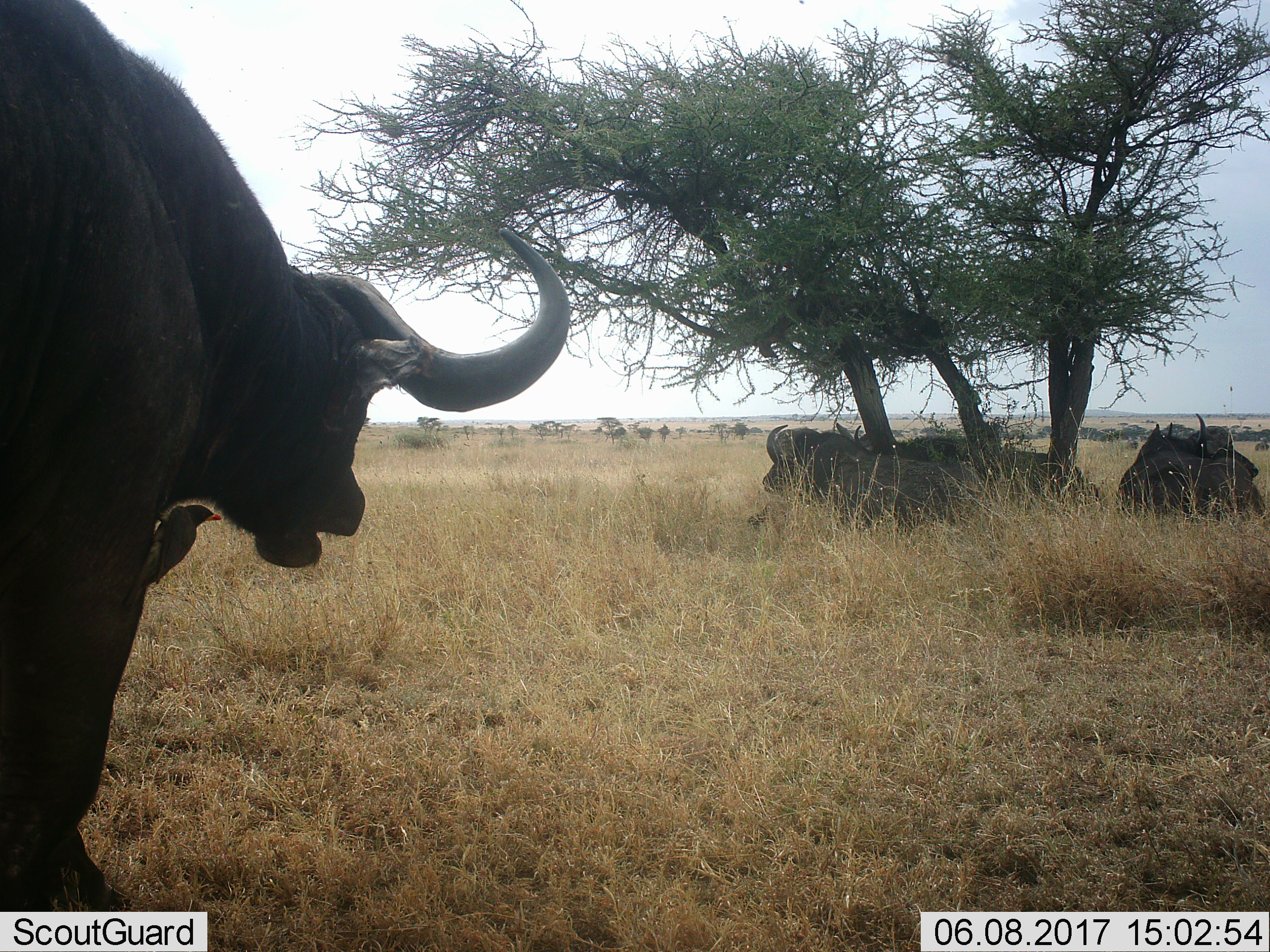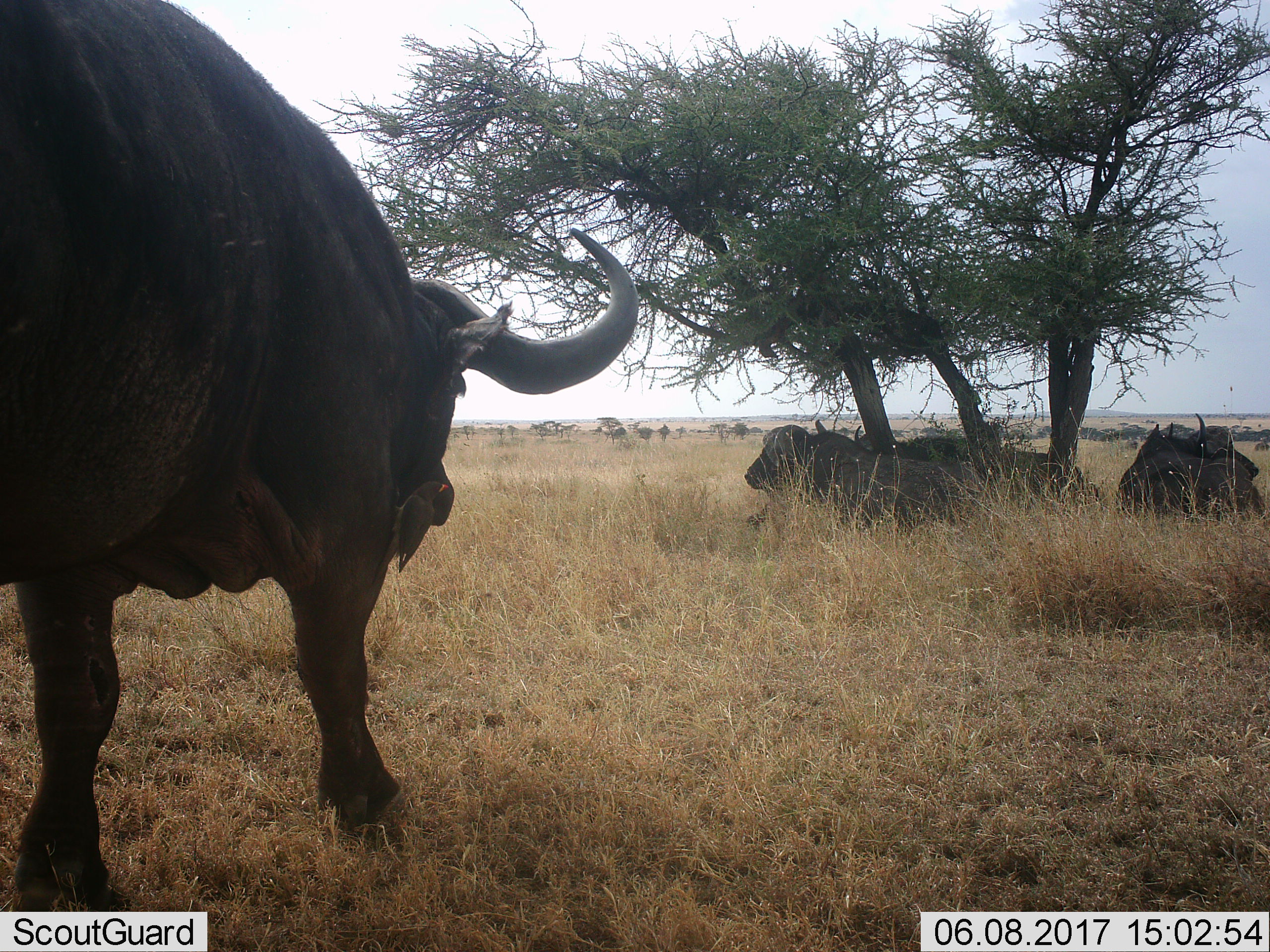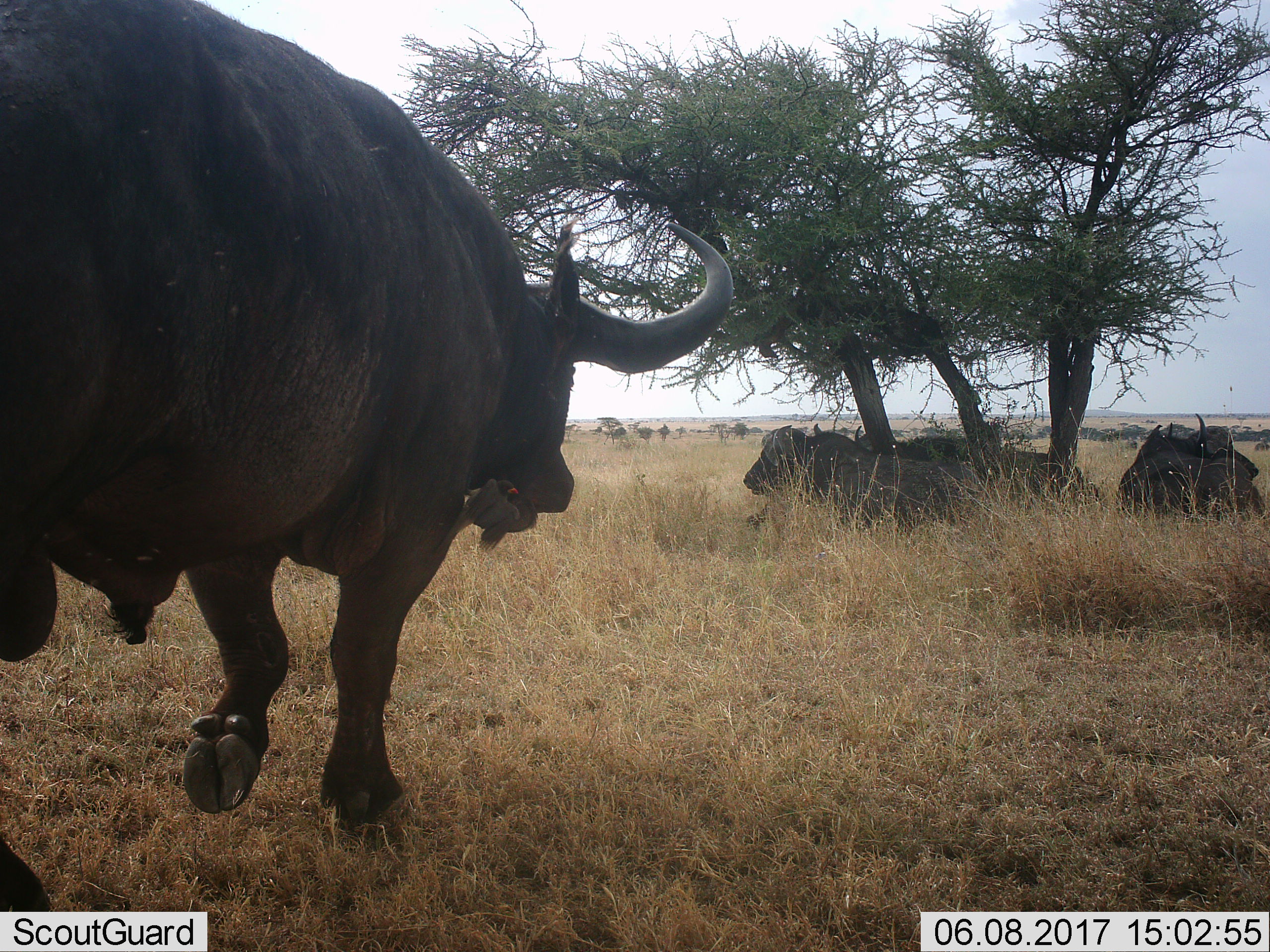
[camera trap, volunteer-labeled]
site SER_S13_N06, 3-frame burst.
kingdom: Animalia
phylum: Chordata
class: Mammalia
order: Artiodactyla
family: Bovidae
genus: Syncerus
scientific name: Syncerus caffer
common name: african buffalo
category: buffalo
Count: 6.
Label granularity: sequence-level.